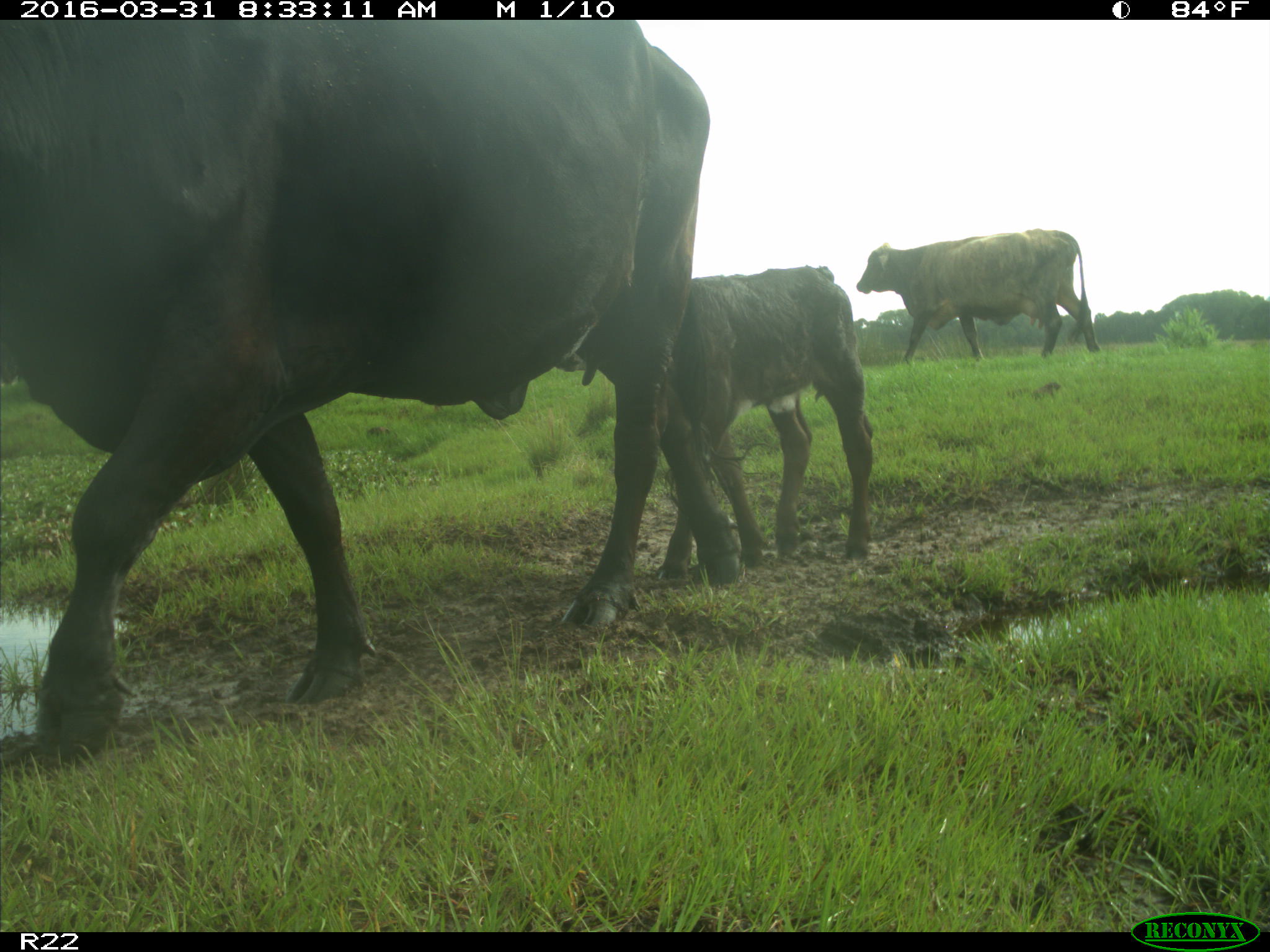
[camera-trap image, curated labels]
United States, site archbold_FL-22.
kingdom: Animalia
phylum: Chordata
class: Mammalia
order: Artiodactyla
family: Bovidae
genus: Bos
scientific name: Bos taurus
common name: domestic cow